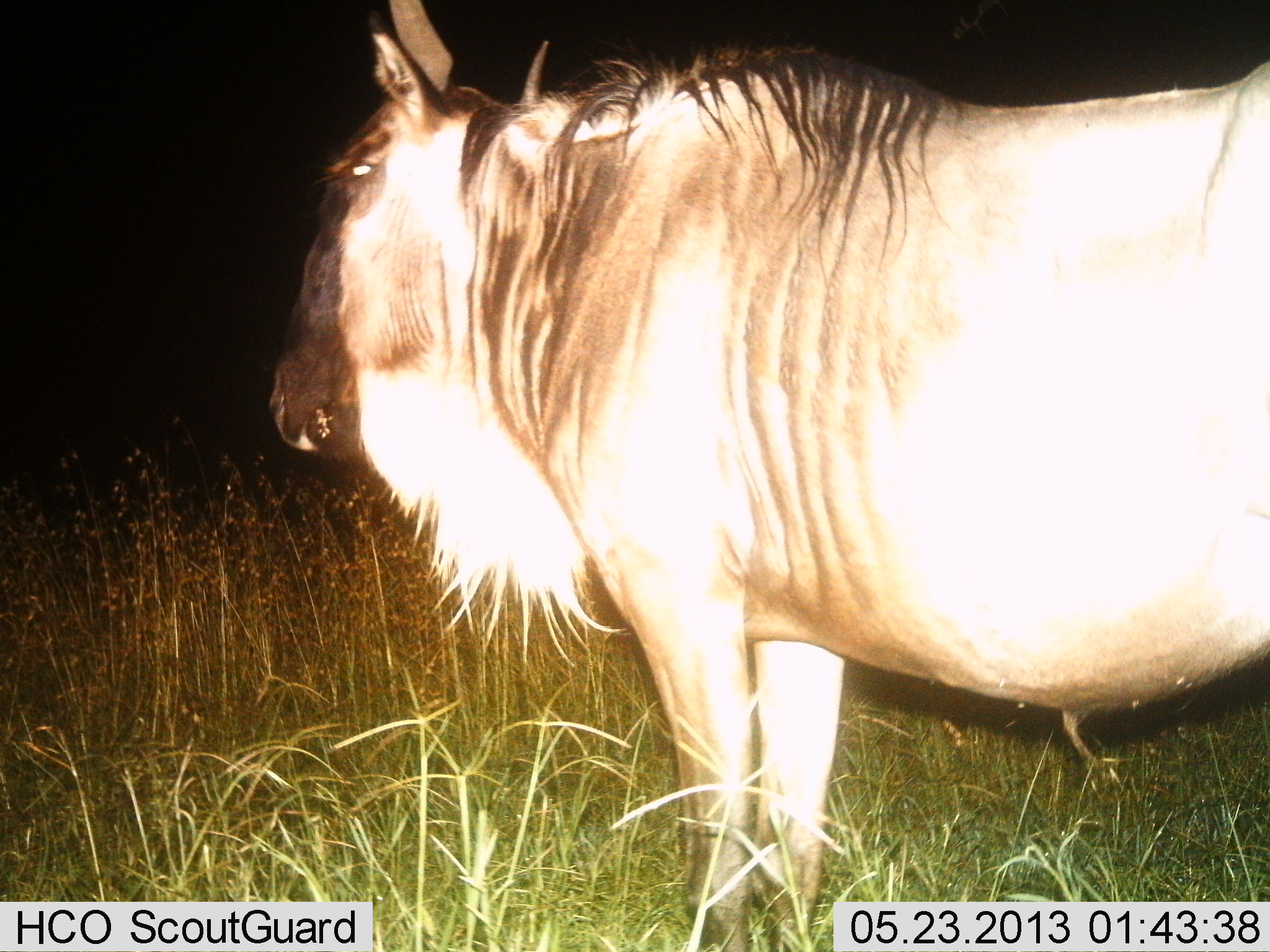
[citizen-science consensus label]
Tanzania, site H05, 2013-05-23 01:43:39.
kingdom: Animalia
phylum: Chordata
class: Mammalia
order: Artiodactyla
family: Bovidae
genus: Connochaetes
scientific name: Connochaetes taurinus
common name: blue wildebeest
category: wildebeest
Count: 1.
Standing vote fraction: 100%.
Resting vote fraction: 0%.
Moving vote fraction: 0%.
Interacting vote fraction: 0%.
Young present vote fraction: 0%.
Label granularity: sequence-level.